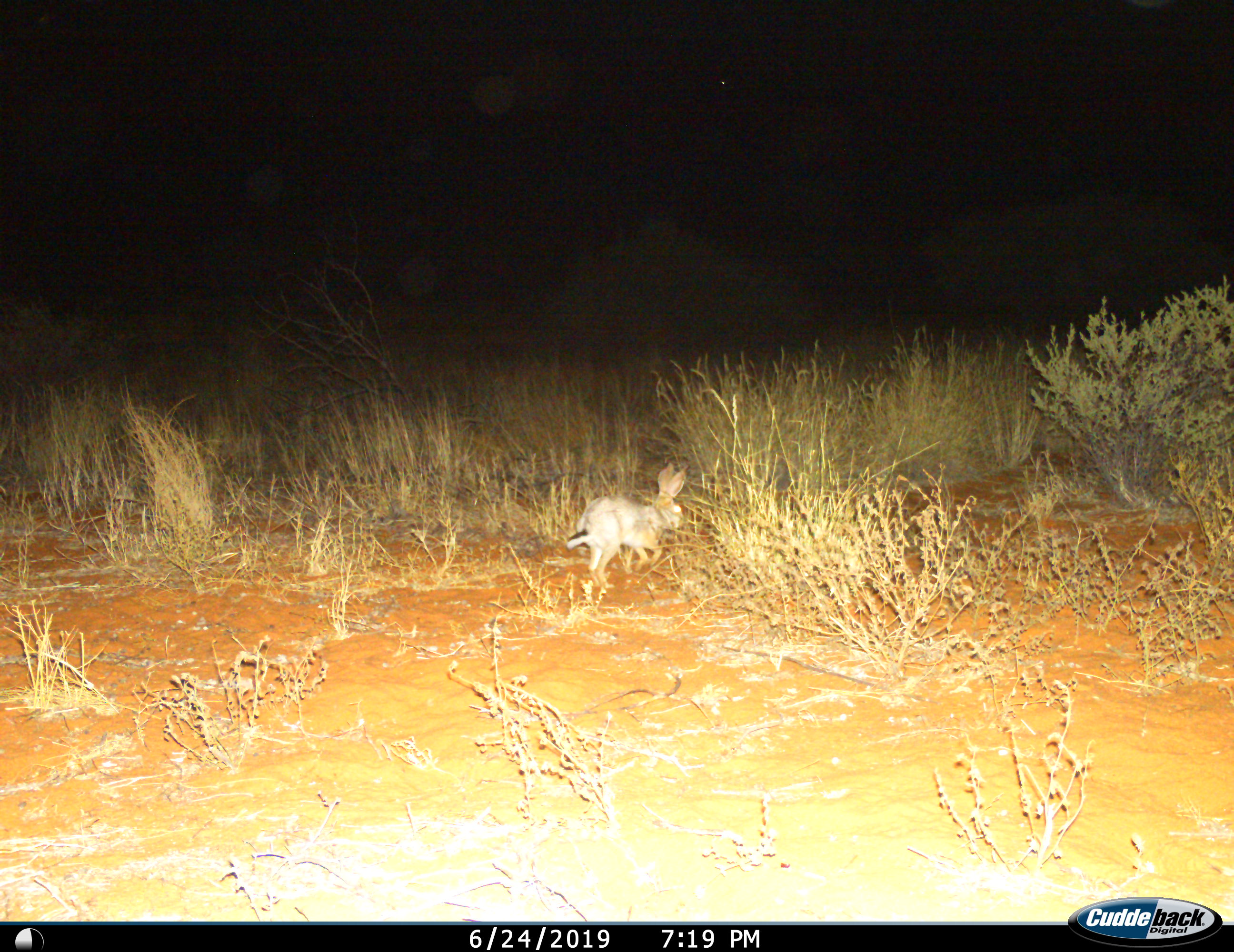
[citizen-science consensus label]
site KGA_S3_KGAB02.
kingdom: Animalia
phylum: Chordata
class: Mammalia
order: Lagomorpha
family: Leporidae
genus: Lepus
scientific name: Lepus capensis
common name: cape hare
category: harecape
Harecape (cape hare) (Lepus capensis), count 1. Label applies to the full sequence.